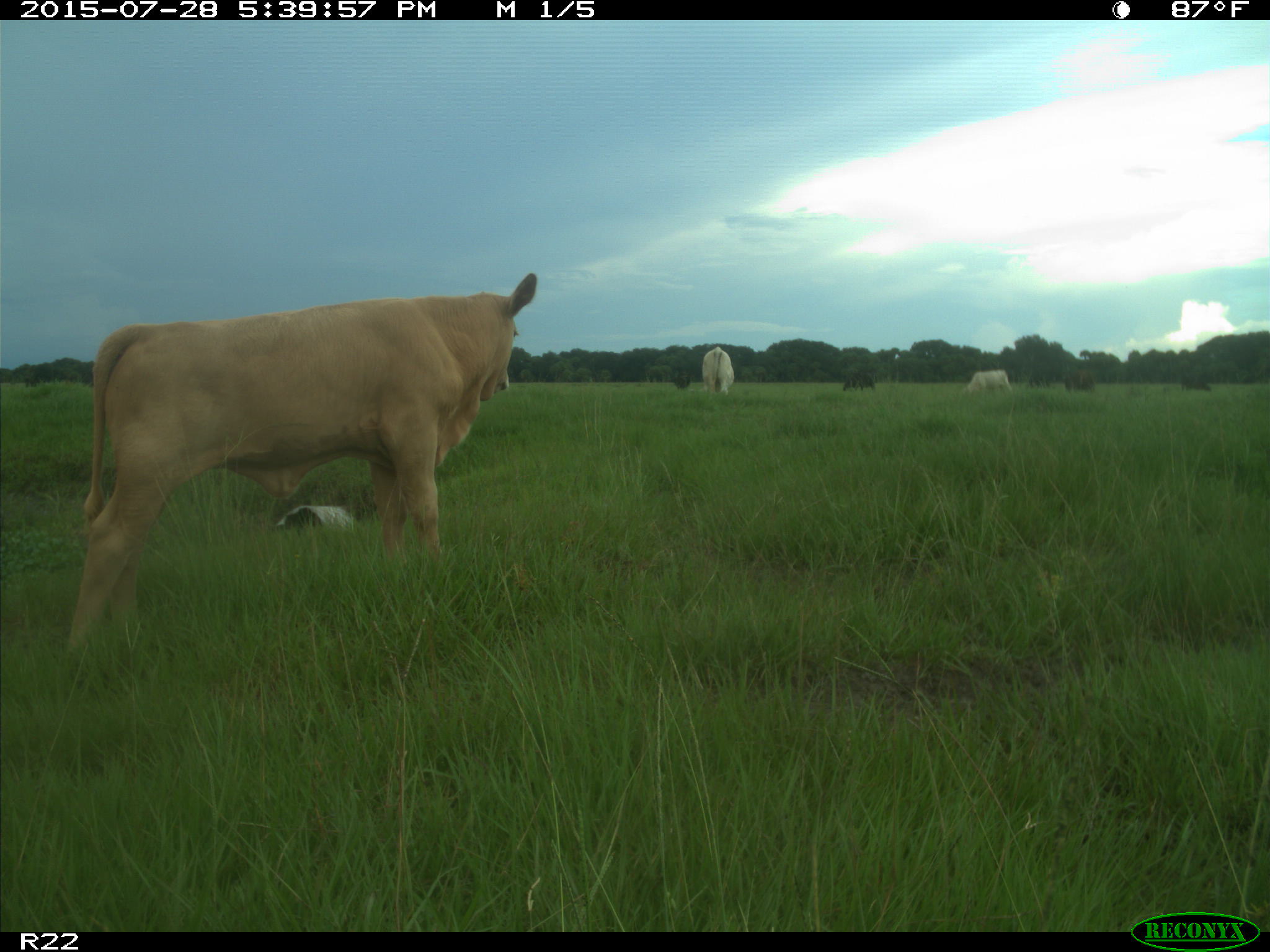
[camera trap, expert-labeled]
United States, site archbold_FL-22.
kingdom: Animalia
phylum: Chordata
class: Mammalia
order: Artiodactyla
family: Bovidae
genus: Bos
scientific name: Bos taurus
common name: domestic cow